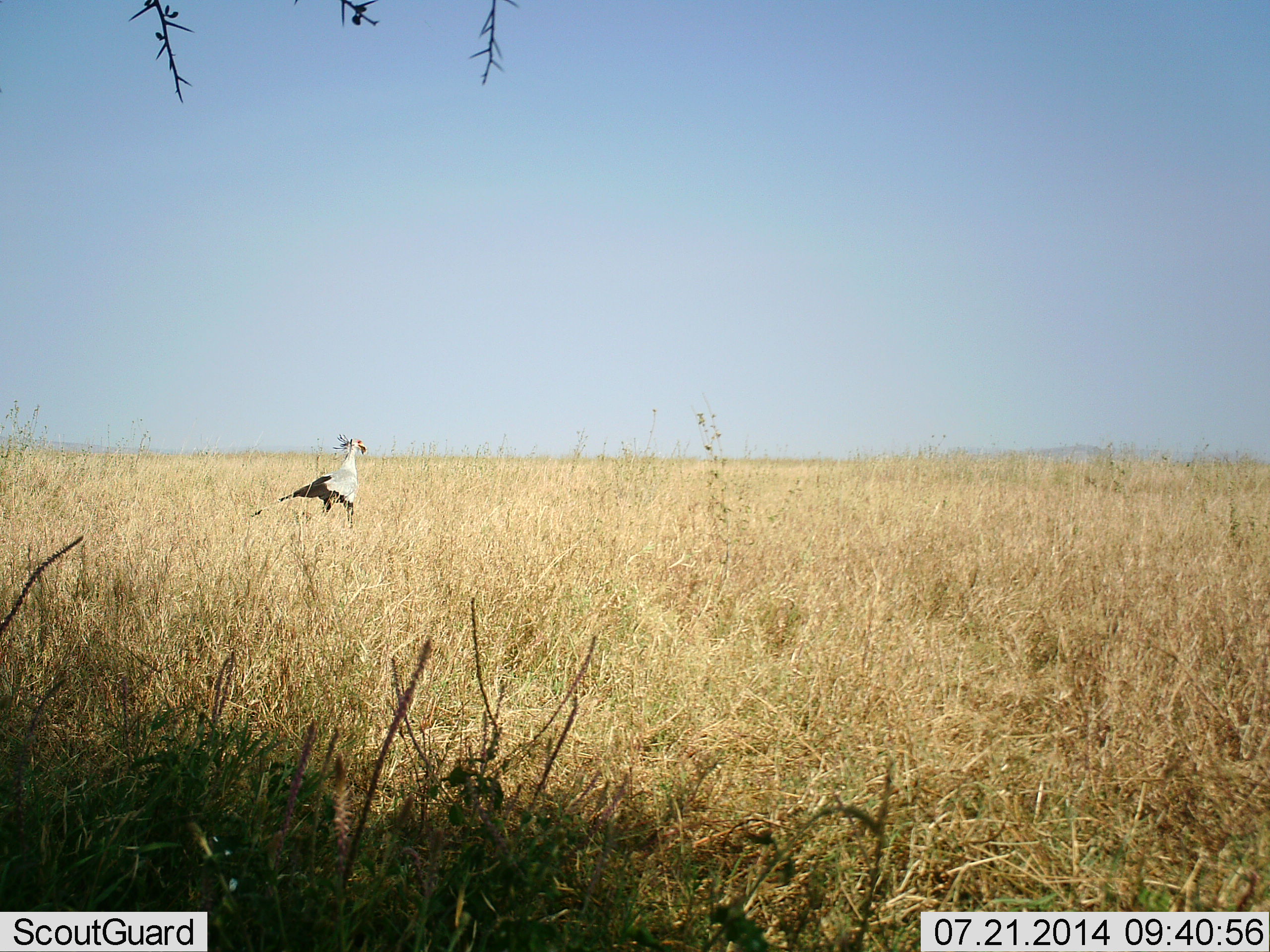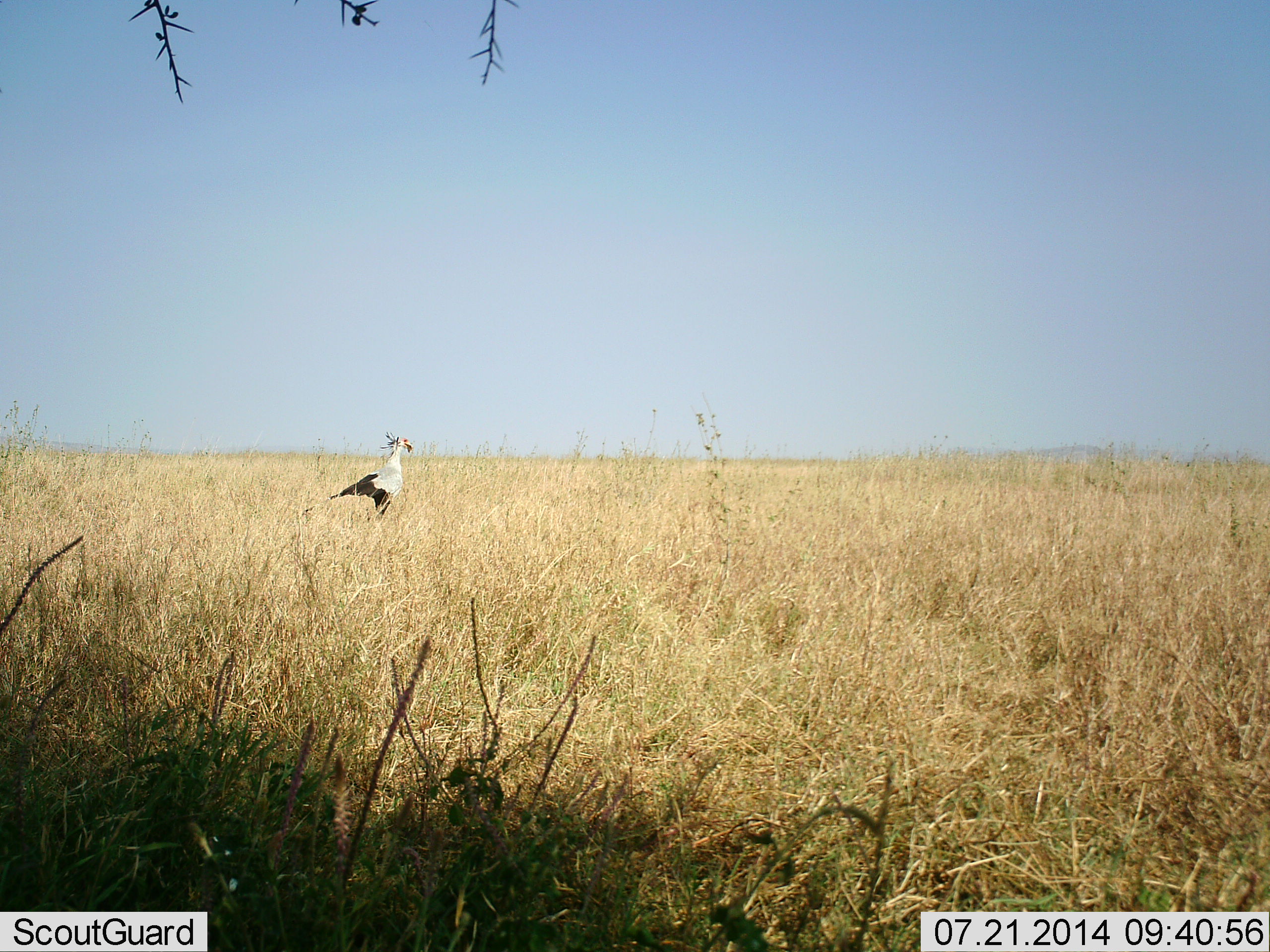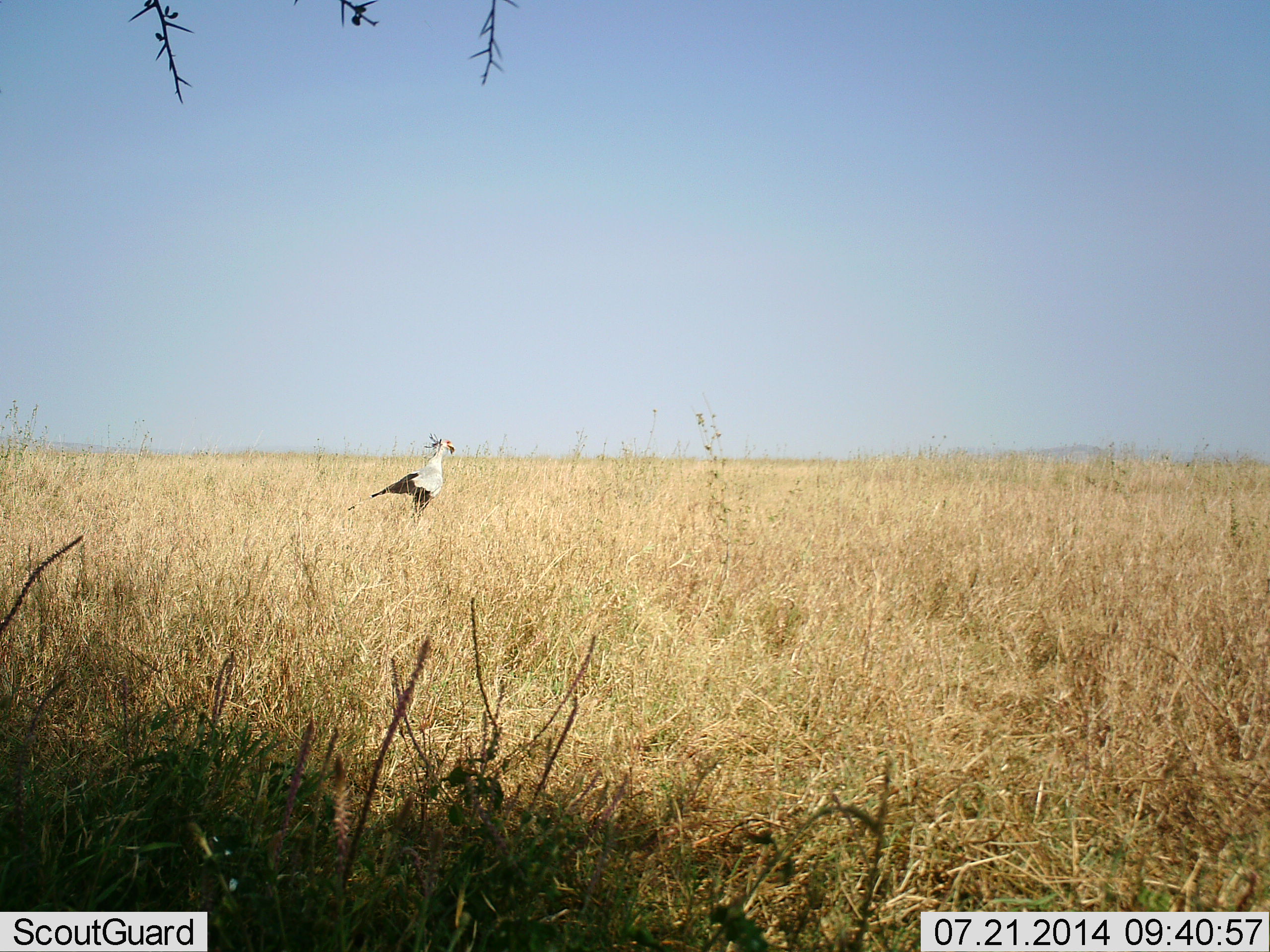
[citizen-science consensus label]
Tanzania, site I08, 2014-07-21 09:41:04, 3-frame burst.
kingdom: Animalia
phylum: Chordata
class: Aves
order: Accipitriformes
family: Sagittariidae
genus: Sagittarius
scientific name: Sagittarius serpentarius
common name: secretary bird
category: secretarybird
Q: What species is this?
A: Secretarybird (secretary bird) (Sagittarius serpentarius).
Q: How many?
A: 1.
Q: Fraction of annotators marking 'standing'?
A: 50%.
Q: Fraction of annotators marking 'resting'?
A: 0%.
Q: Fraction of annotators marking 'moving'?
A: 50%.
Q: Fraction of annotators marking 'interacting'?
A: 0%.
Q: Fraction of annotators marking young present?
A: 0%.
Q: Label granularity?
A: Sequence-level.